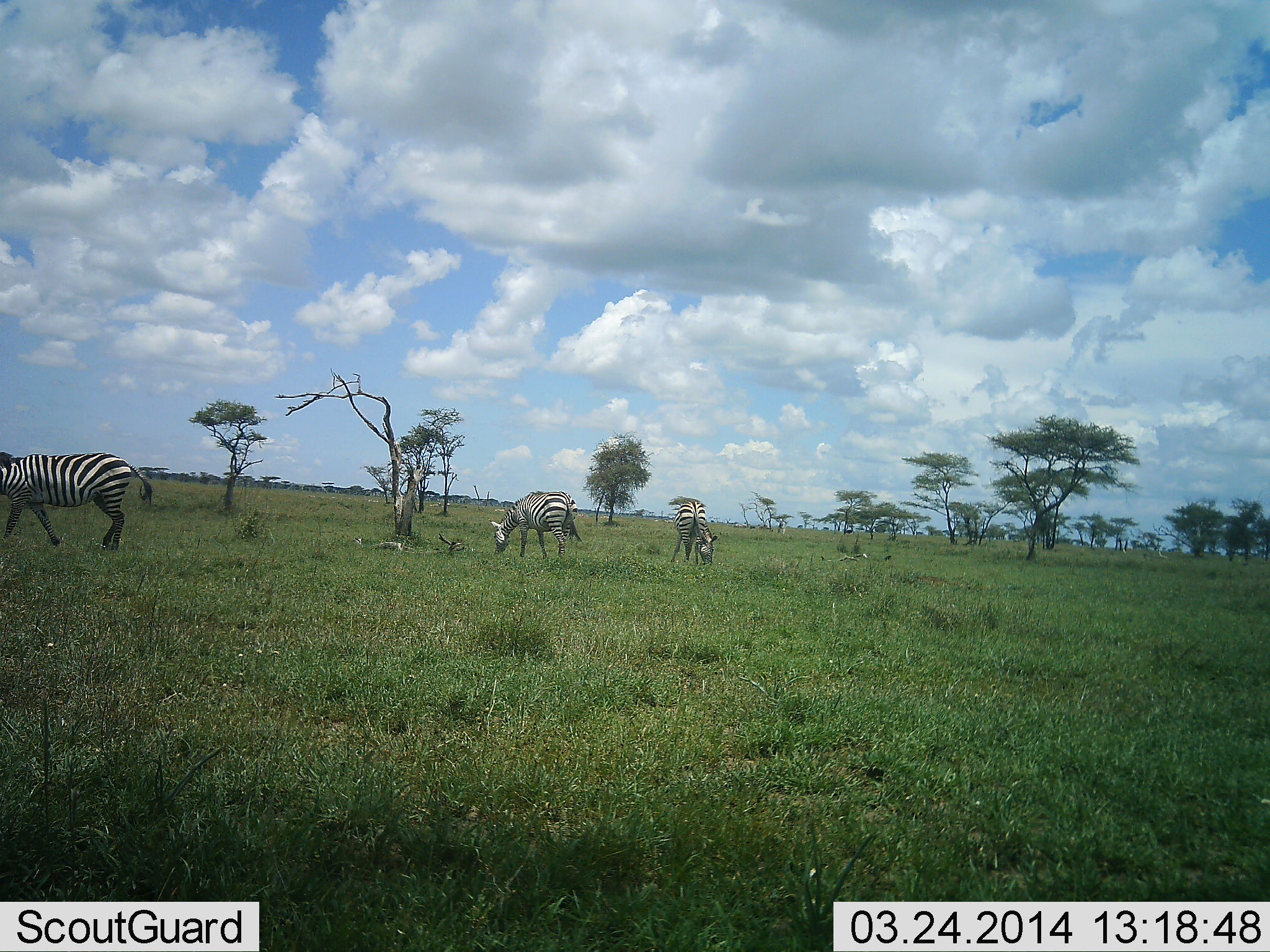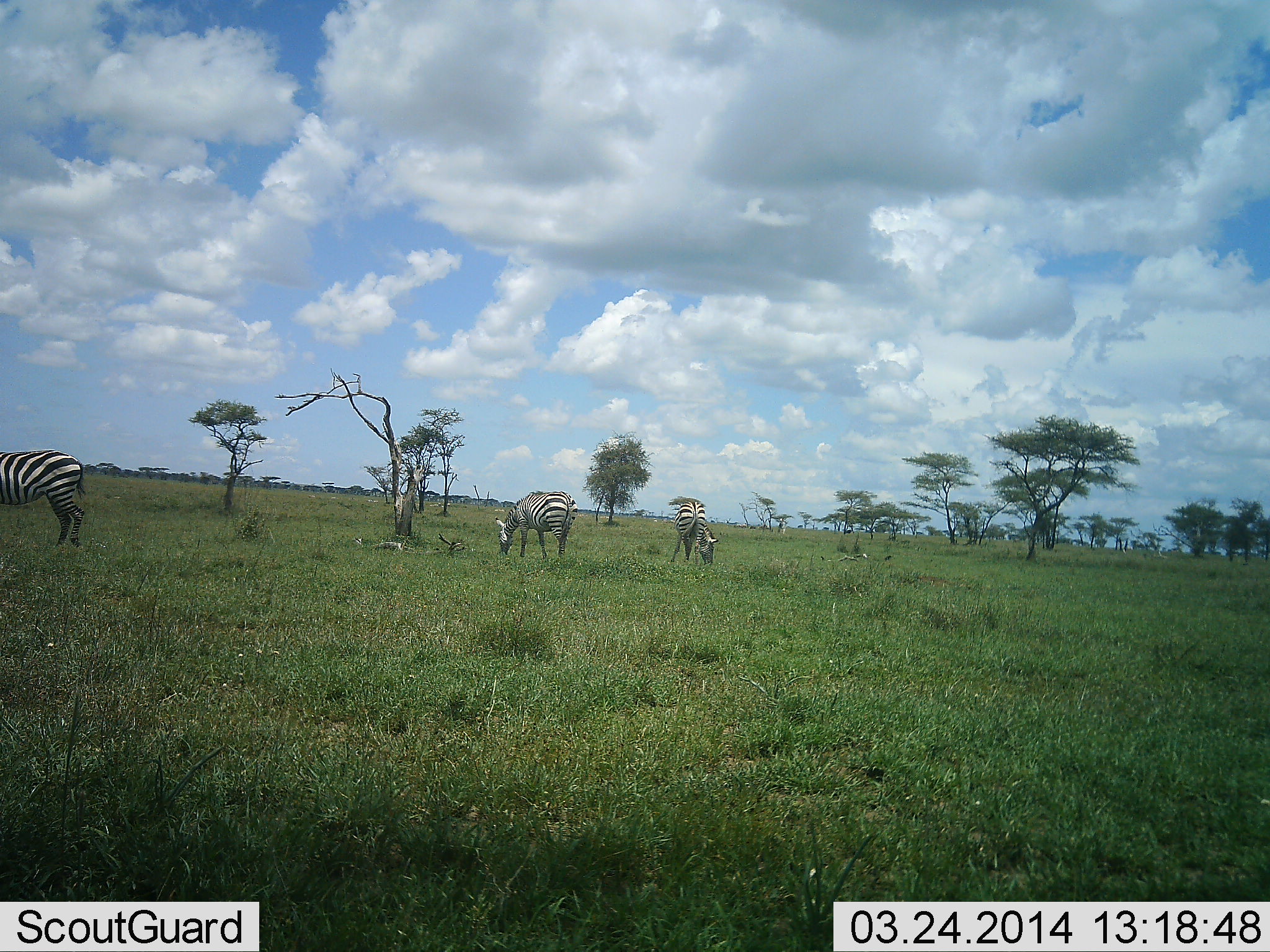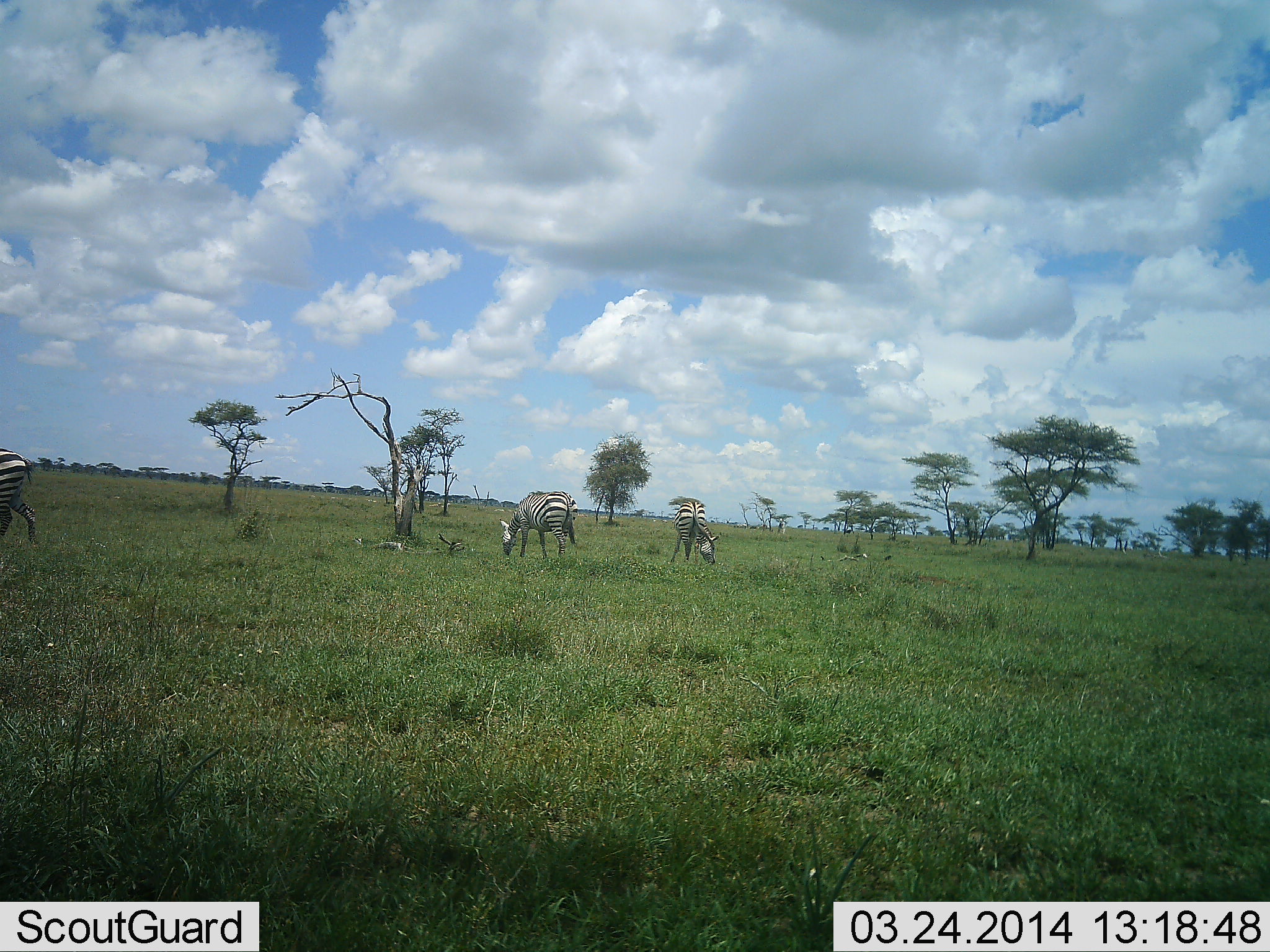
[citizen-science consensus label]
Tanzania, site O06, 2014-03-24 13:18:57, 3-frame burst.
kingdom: Animalia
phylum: Chordata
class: Mammalia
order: Perissodactyla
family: Equidae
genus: Equus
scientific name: Equus quagga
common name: plains zebra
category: zebra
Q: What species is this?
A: Zebra (plains zebra) (Equus quagga).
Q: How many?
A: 3.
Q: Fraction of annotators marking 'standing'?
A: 30%.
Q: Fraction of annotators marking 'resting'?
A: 0%.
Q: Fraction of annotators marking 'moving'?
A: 30%.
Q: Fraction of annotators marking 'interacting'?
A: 0%.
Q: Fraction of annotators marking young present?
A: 0%.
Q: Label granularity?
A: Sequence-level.